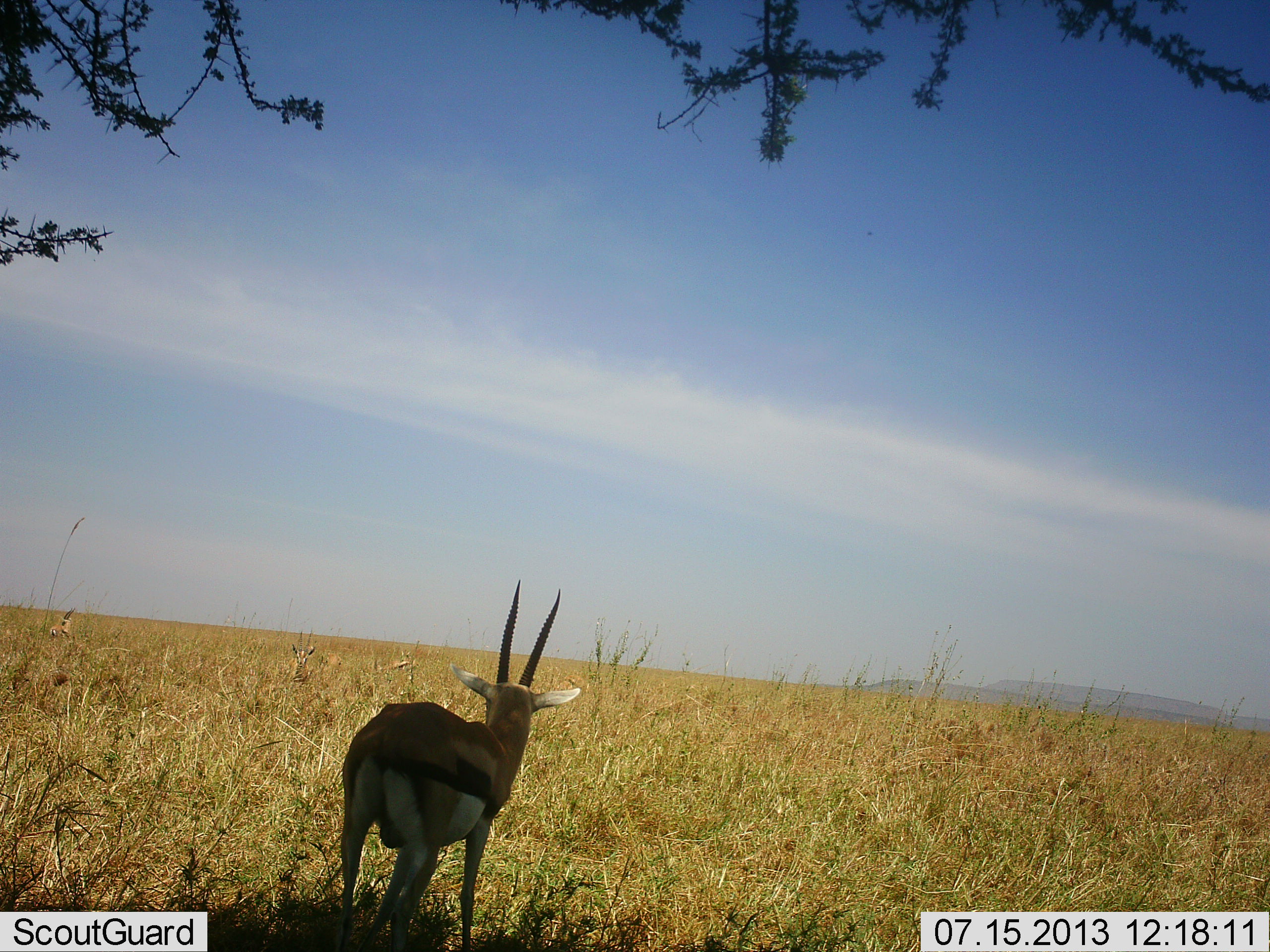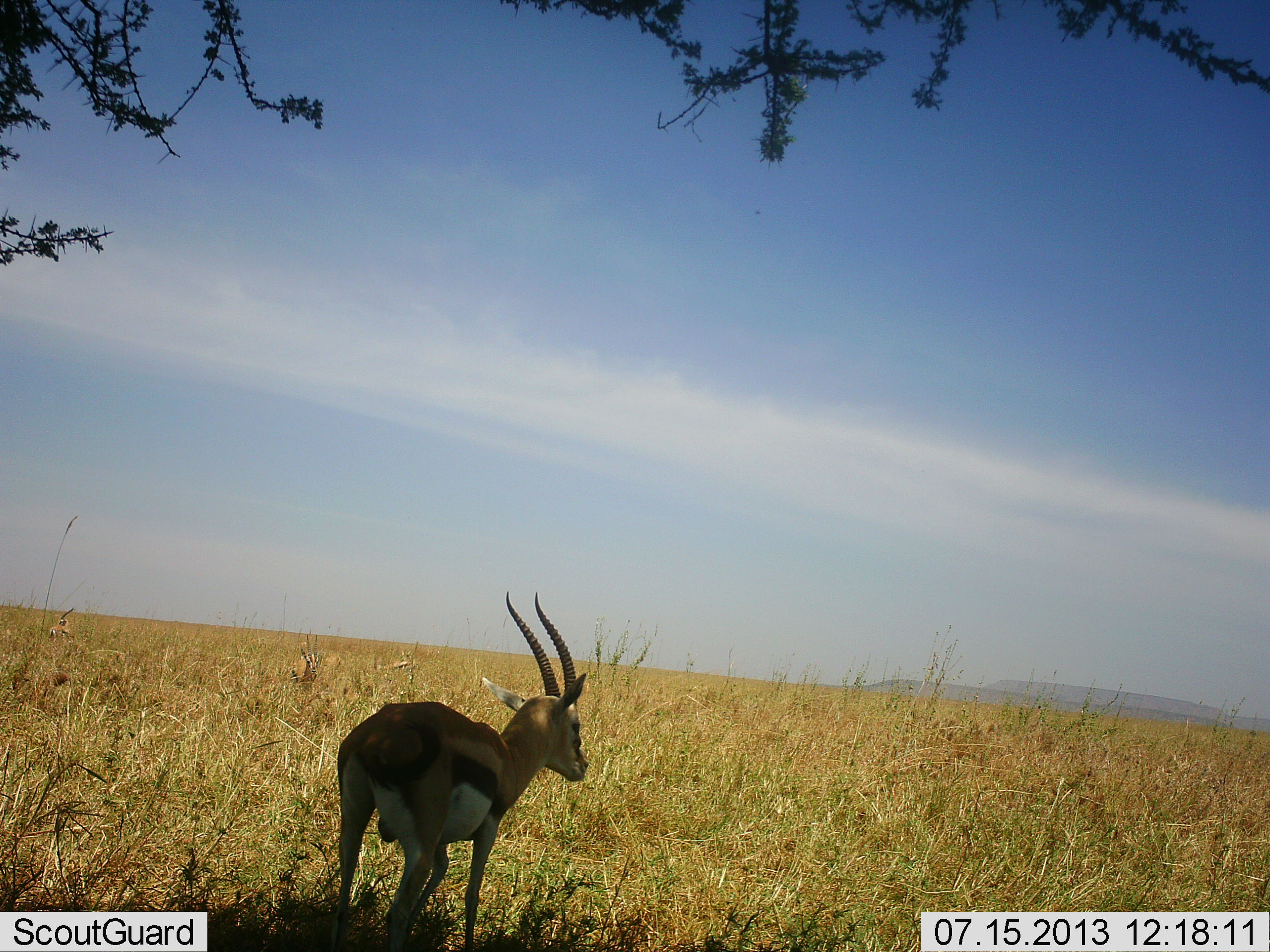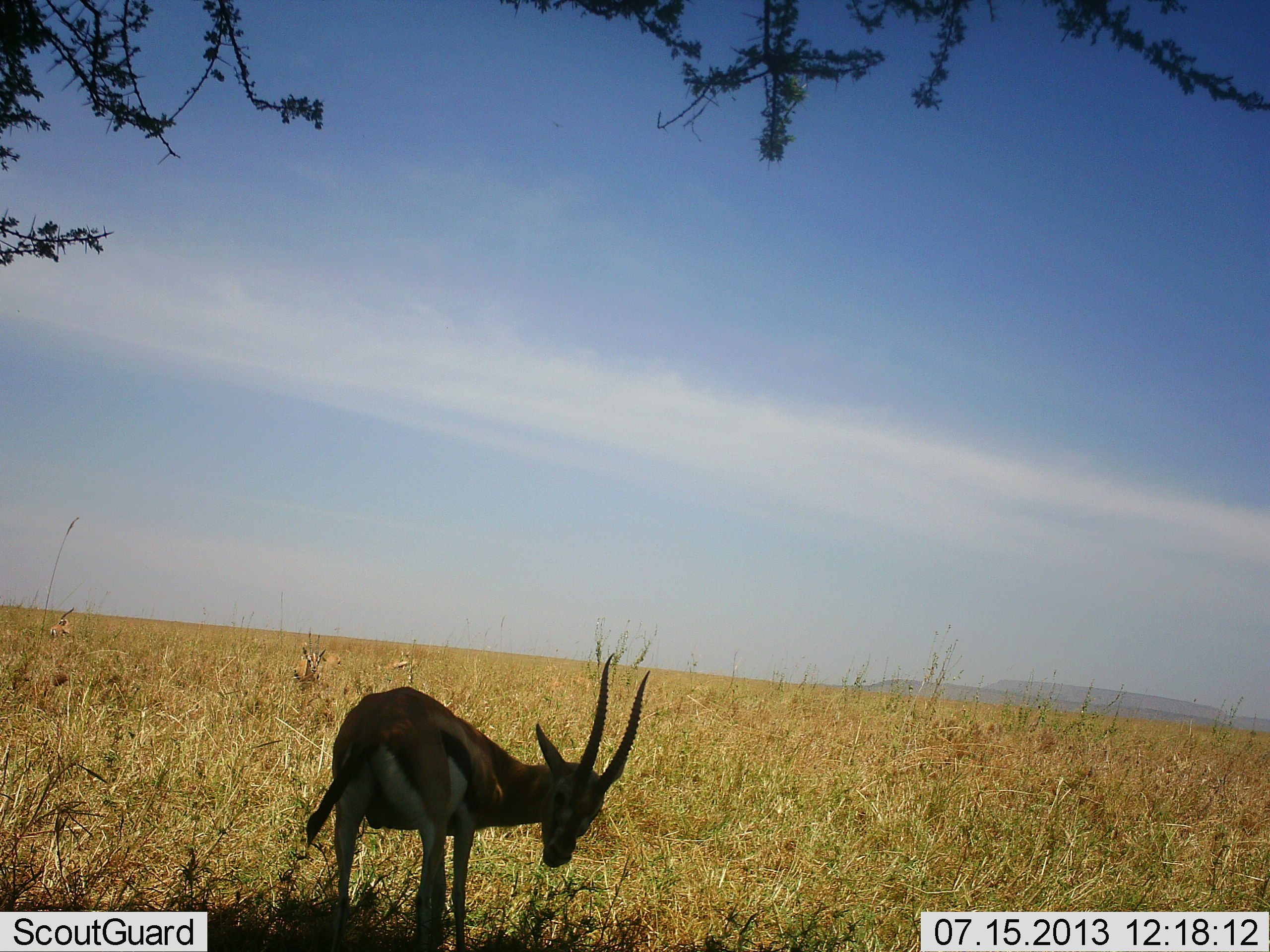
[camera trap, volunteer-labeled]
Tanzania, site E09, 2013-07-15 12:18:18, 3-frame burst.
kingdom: Animalia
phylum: Chordata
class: Mammalia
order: Artiodactyla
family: Bovidae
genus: Eudorcas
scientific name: Eudorcas thomsonii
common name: thomson's gazelle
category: gazellethomsons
Gazellethomsons (thomson's gazelle) (Eudorcas thomsonii), count 3. Behavior (volunteer vote fractions): standing 100%, resting 0%, moving 0%, interacting 0%. Young present (vote fraction): 0%. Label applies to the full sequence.